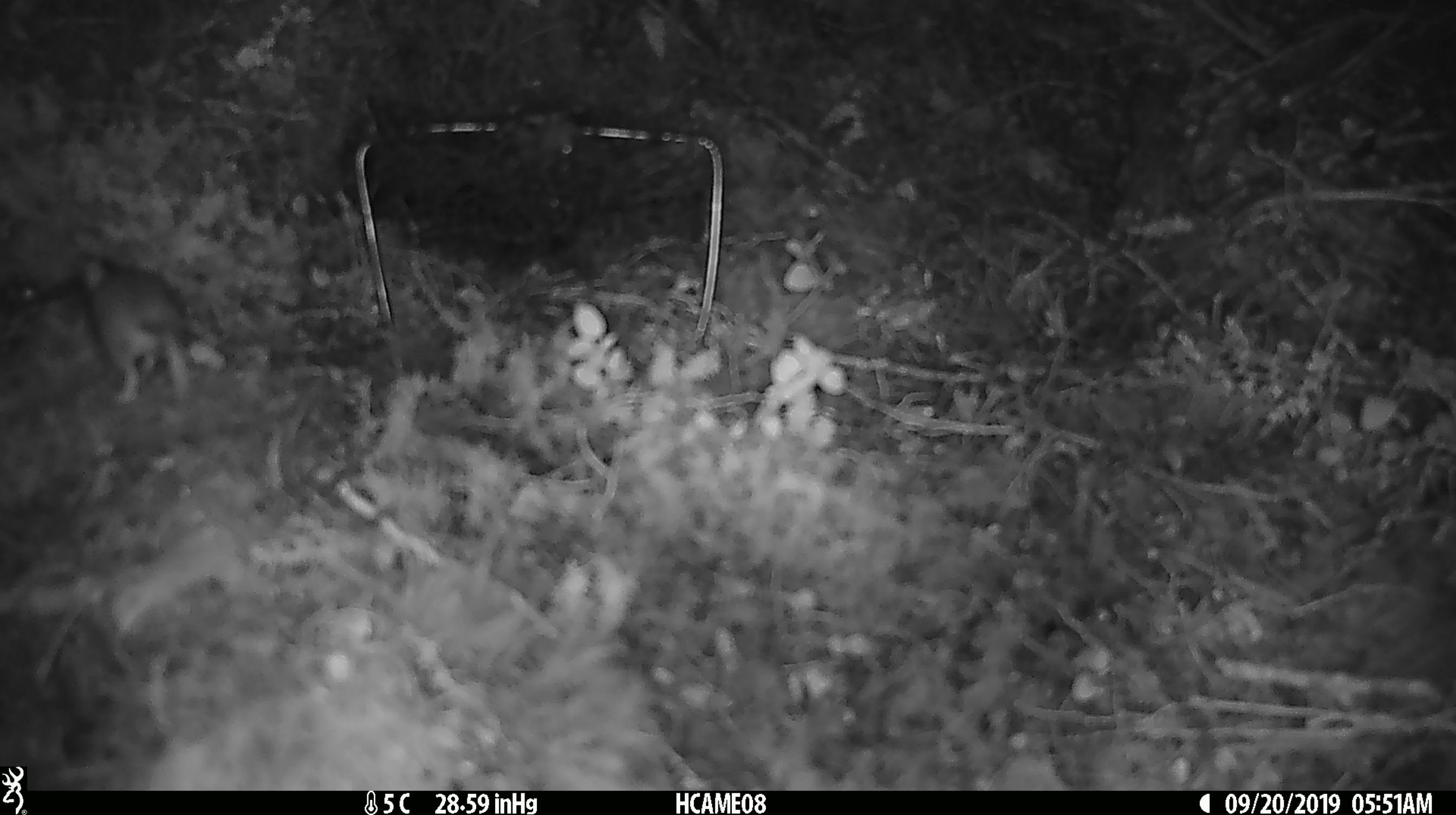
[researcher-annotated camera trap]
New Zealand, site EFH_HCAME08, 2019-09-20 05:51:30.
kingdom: Animalia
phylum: Chordata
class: Mammalia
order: Rodentia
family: Muridae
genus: Mus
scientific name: Mus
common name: mouse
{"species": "mouse (Mus)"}